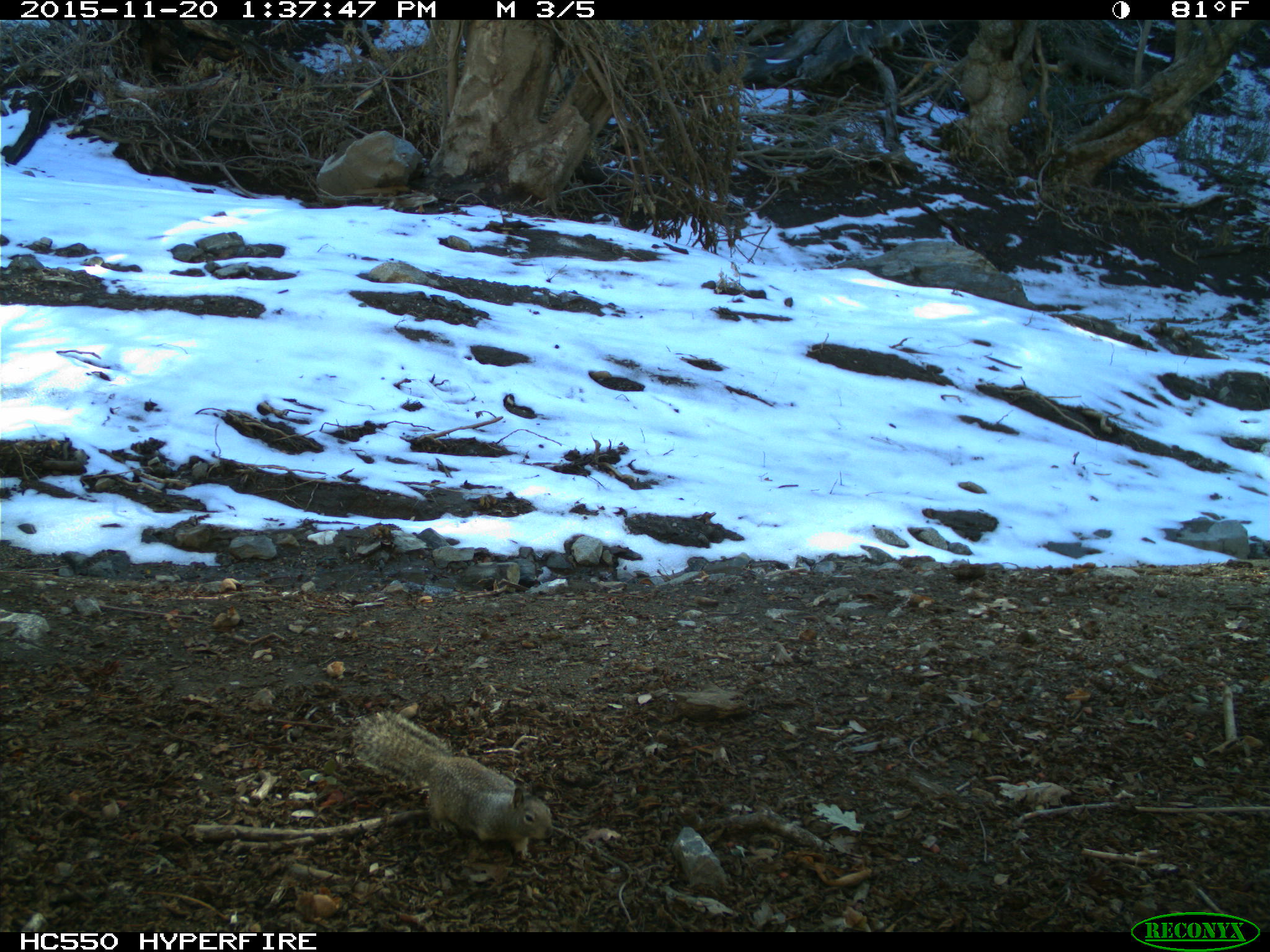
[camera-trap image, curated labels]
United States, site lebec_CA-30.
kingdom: Animalia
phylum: Chordata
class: Mammalia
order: Rodentia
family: Sciuridae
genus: Otospermophilus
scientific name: Otospermophilus beecheyi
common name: california ground squirrel